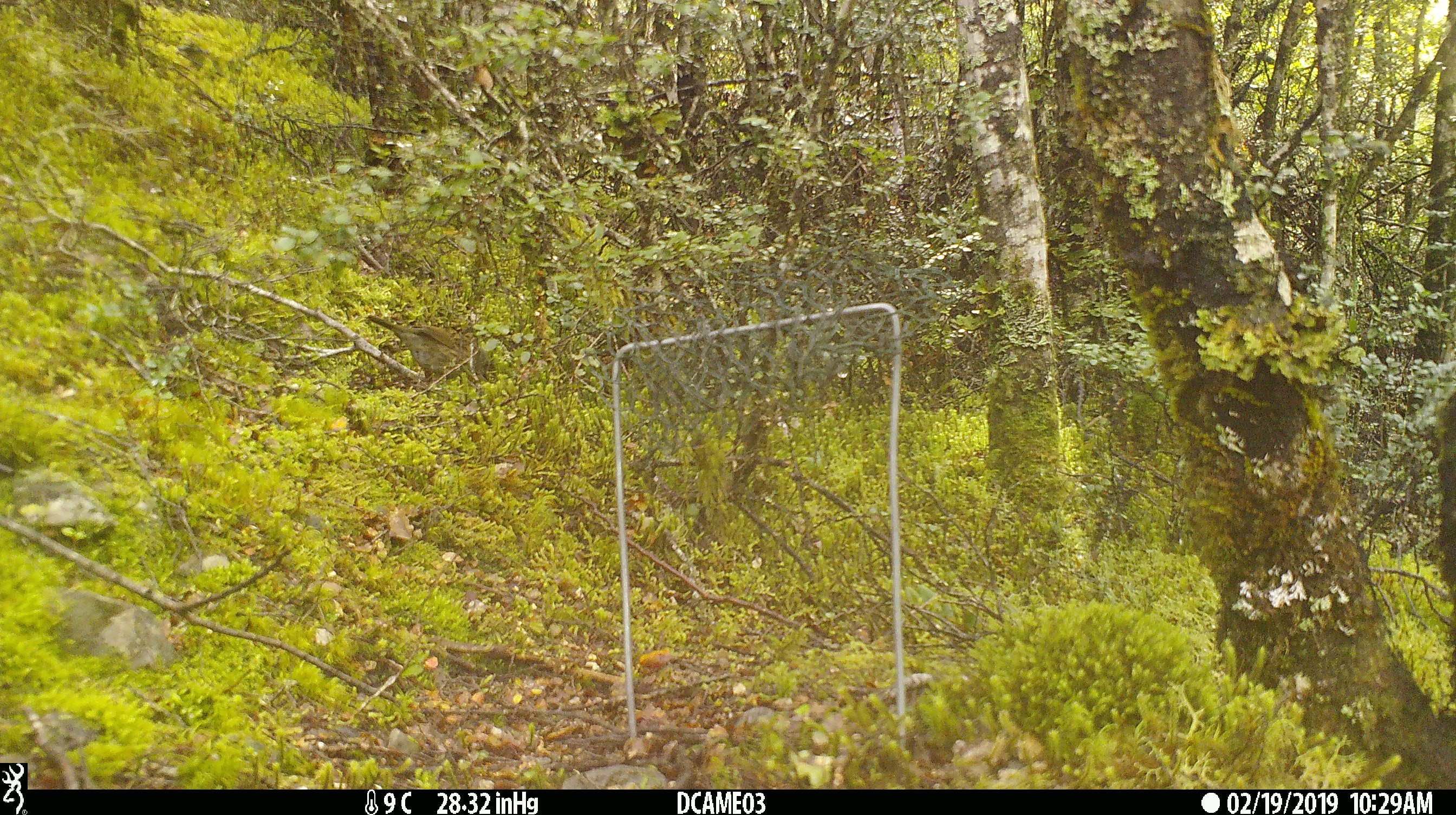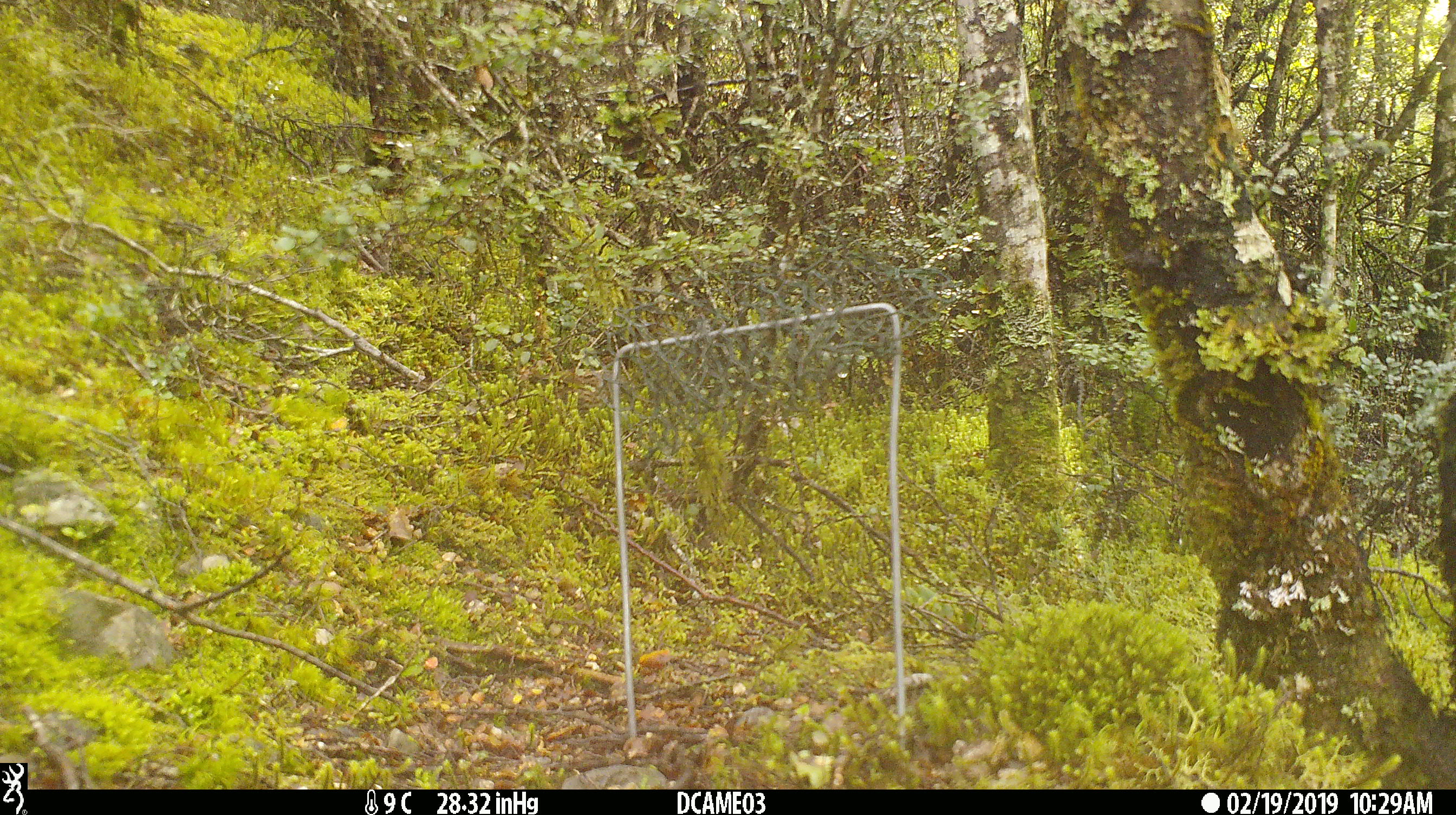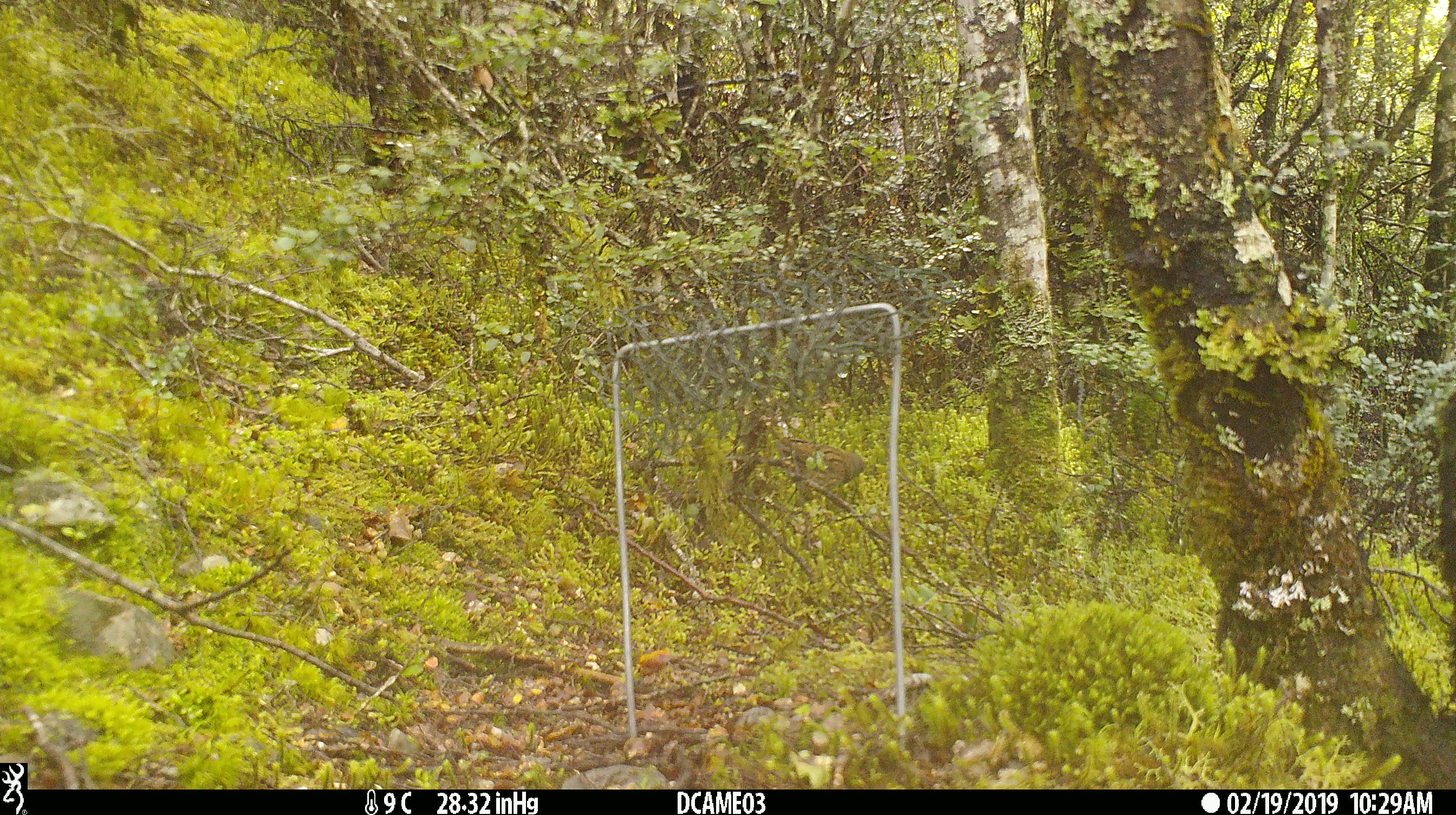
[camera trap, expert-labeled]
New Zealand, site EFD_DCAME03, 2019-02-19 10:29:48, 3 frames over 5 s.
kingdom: Animalia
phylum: Chordata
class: Aves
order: Passeriformes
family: Prunellidae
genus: Prunella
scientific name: Prunella modularis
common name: dunnock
Dunnock (Prunella modularis).